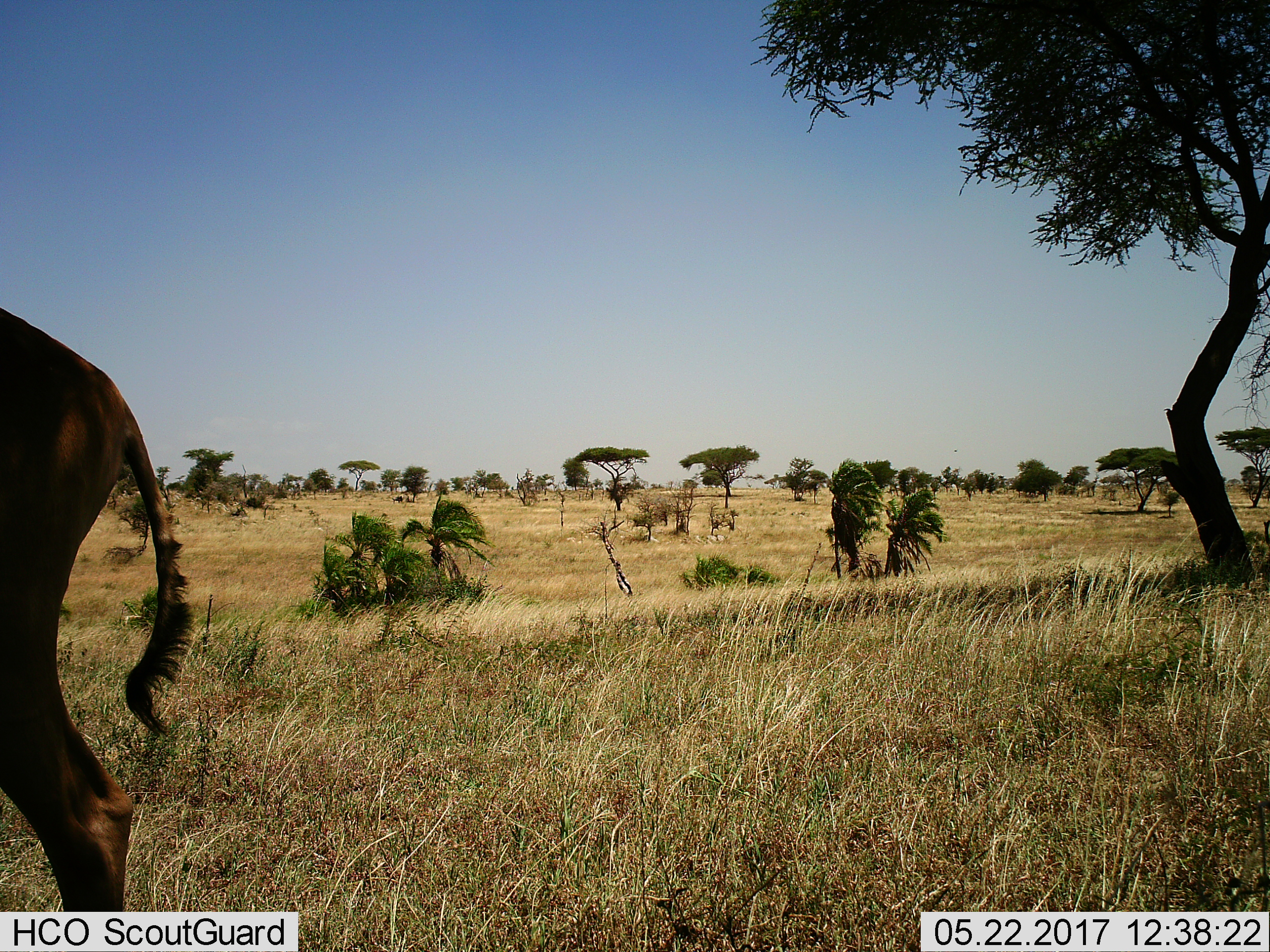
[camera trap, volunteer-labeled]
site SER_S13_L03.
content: unidentified animal